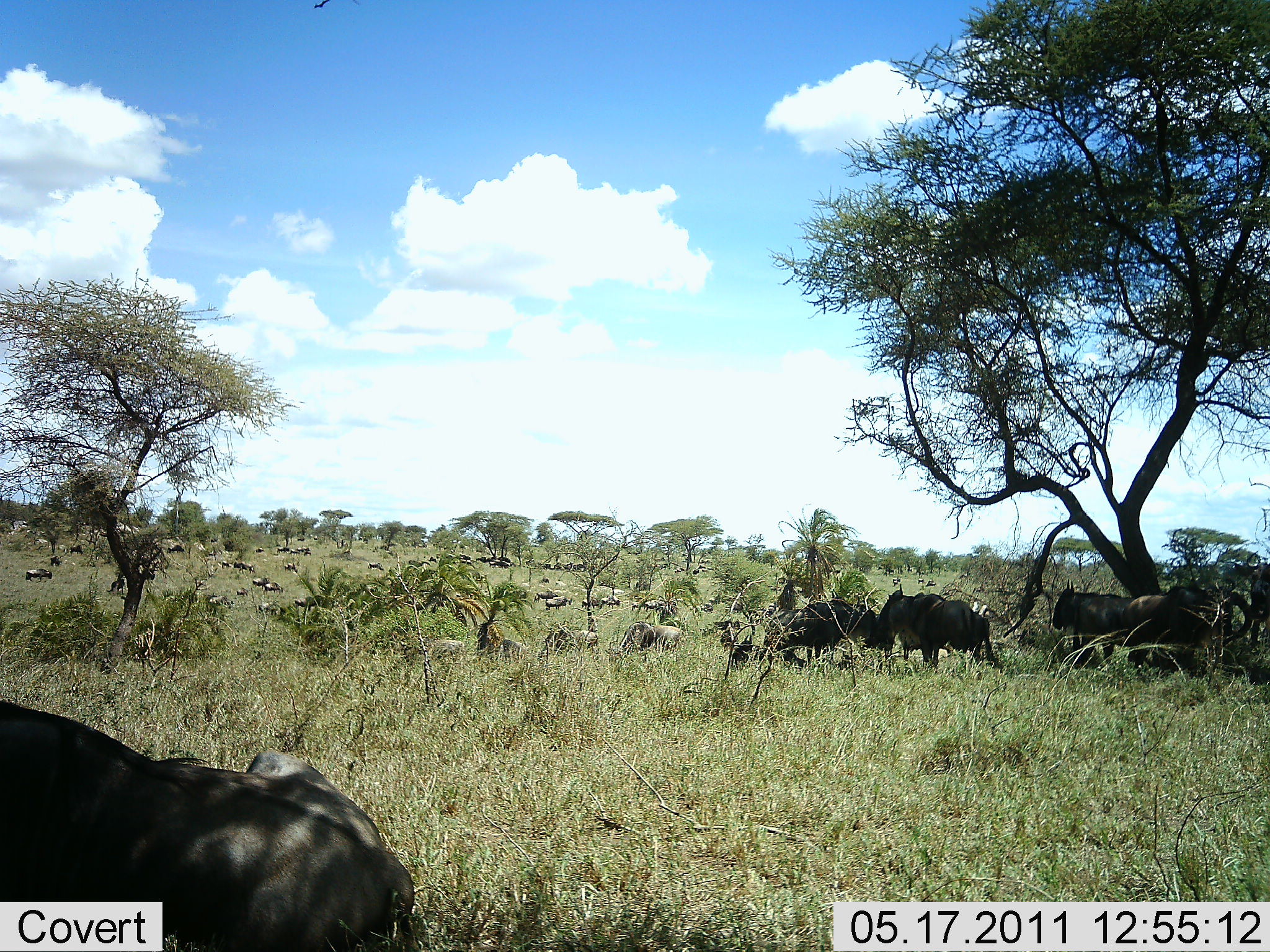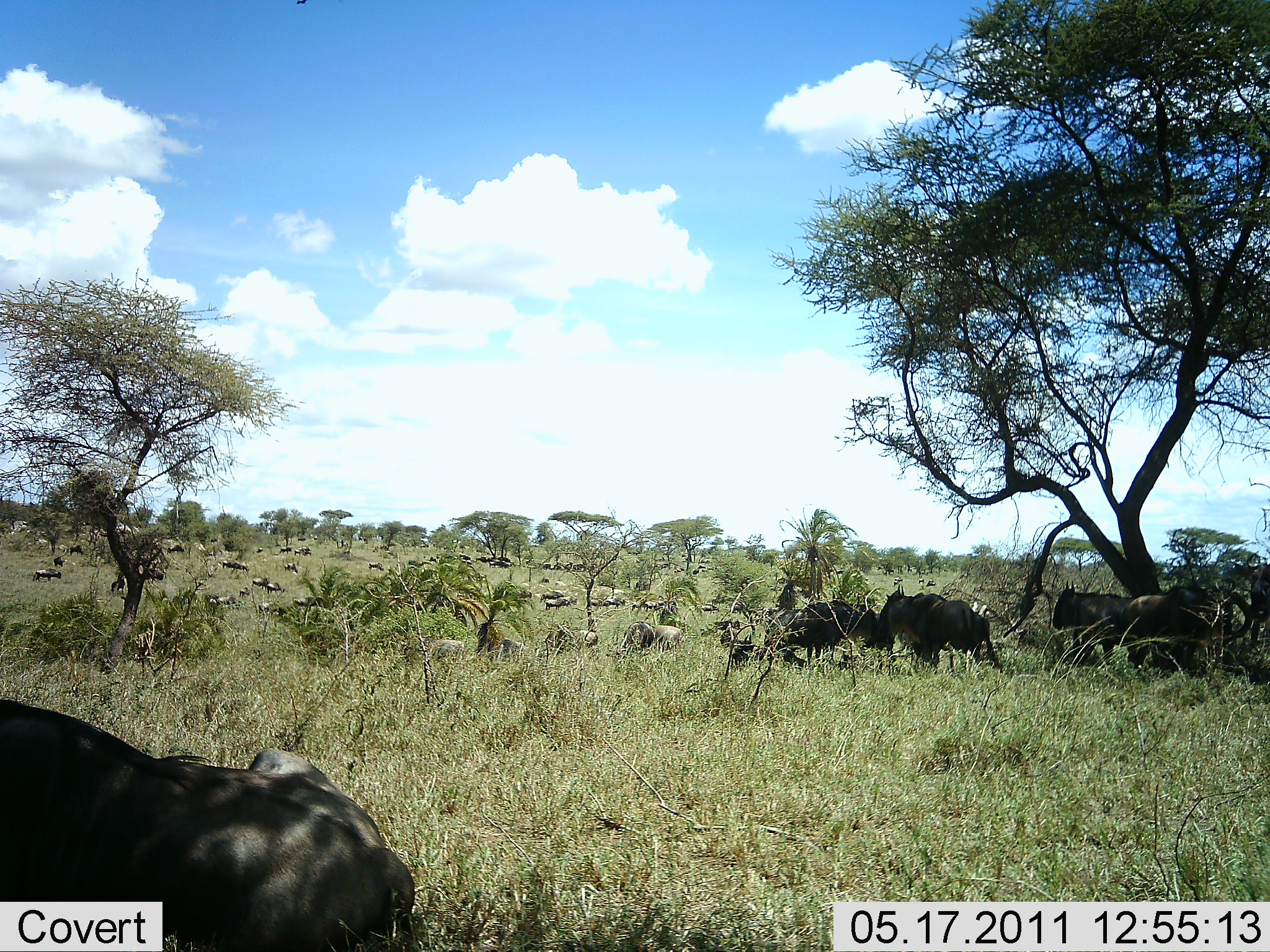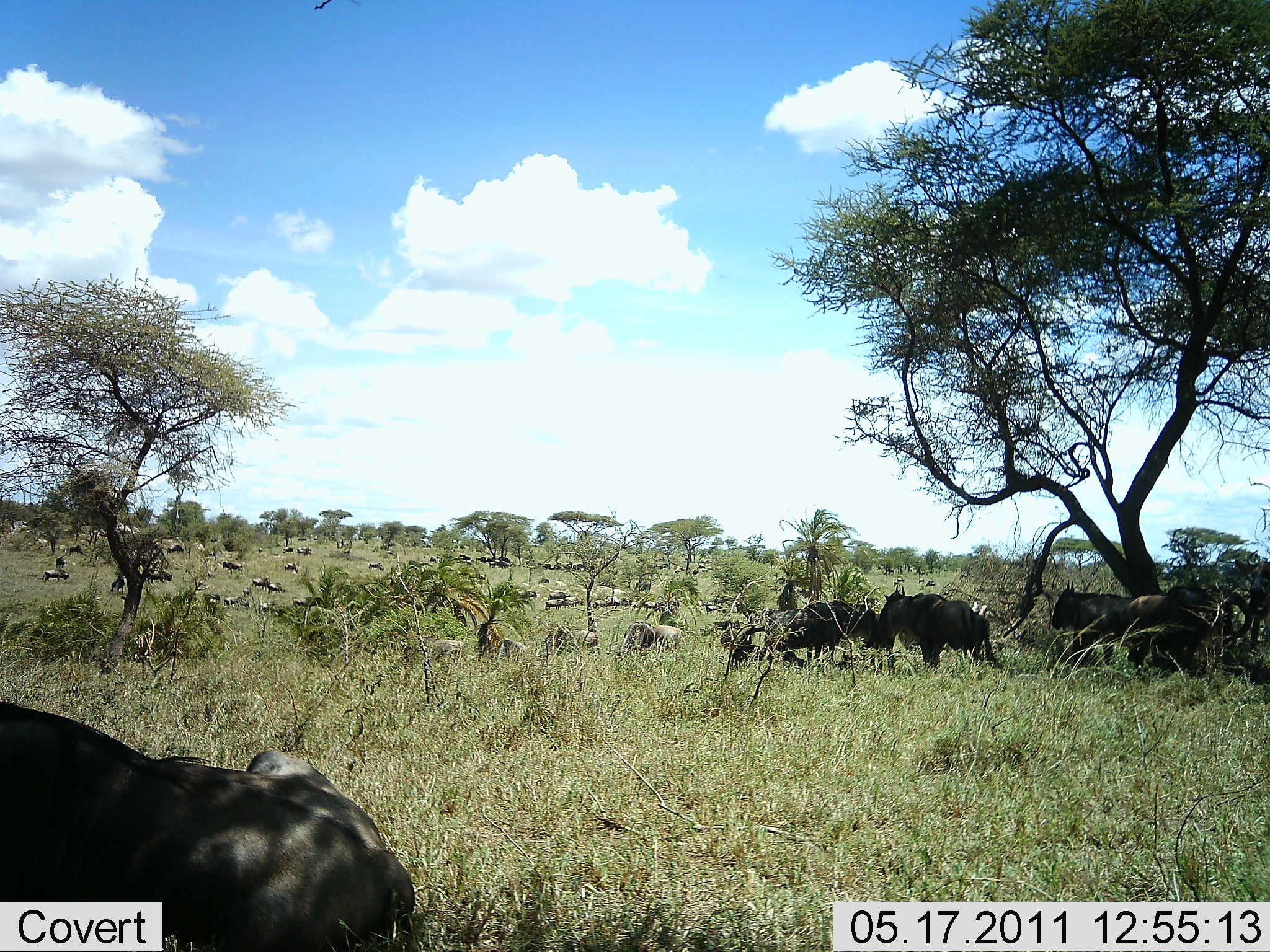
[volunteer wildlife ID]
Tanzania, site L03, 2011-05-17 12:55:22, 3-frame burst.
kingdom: Animalia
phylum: Chordata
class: Mammalia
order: Artiodactyla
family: Bovidae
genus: Connochaetes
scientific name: Connochaetes taurinus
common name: blue wildebeest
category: wildebeest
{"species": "wildebeest (blue wildebeest) (Connochaetes taurinus)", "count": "51+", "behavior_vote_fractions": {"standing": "77%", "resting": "85%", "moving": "77%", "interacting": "23%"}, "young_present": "0%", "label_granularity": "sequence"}